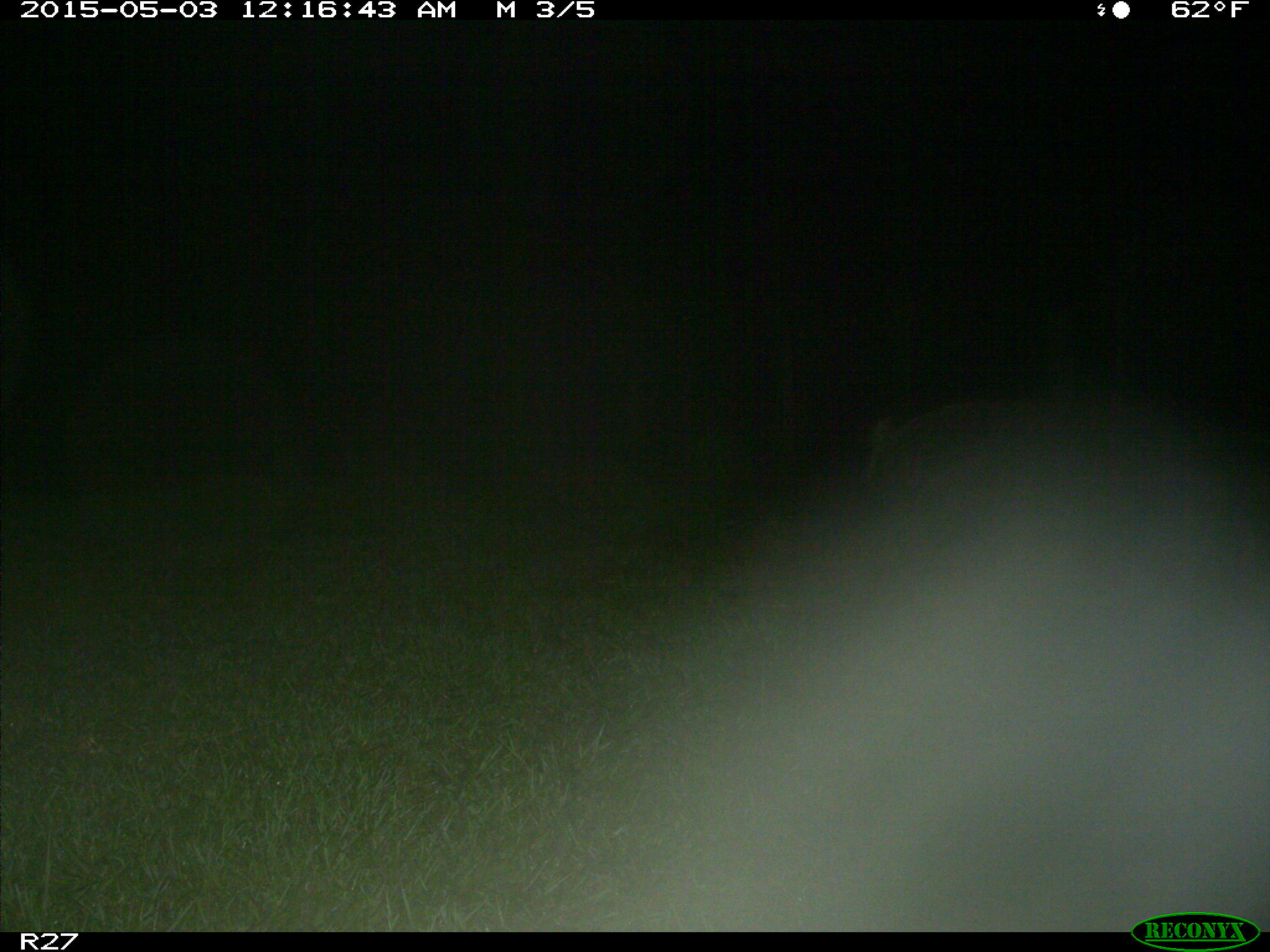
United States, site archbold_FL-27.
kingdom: Animalia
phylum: Chordata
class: Mammalia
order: Artiodactyla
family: Suidae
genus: Sus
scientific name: Sus scrofa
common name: wild boar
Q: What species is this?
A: Sus scrofa (wild boar).